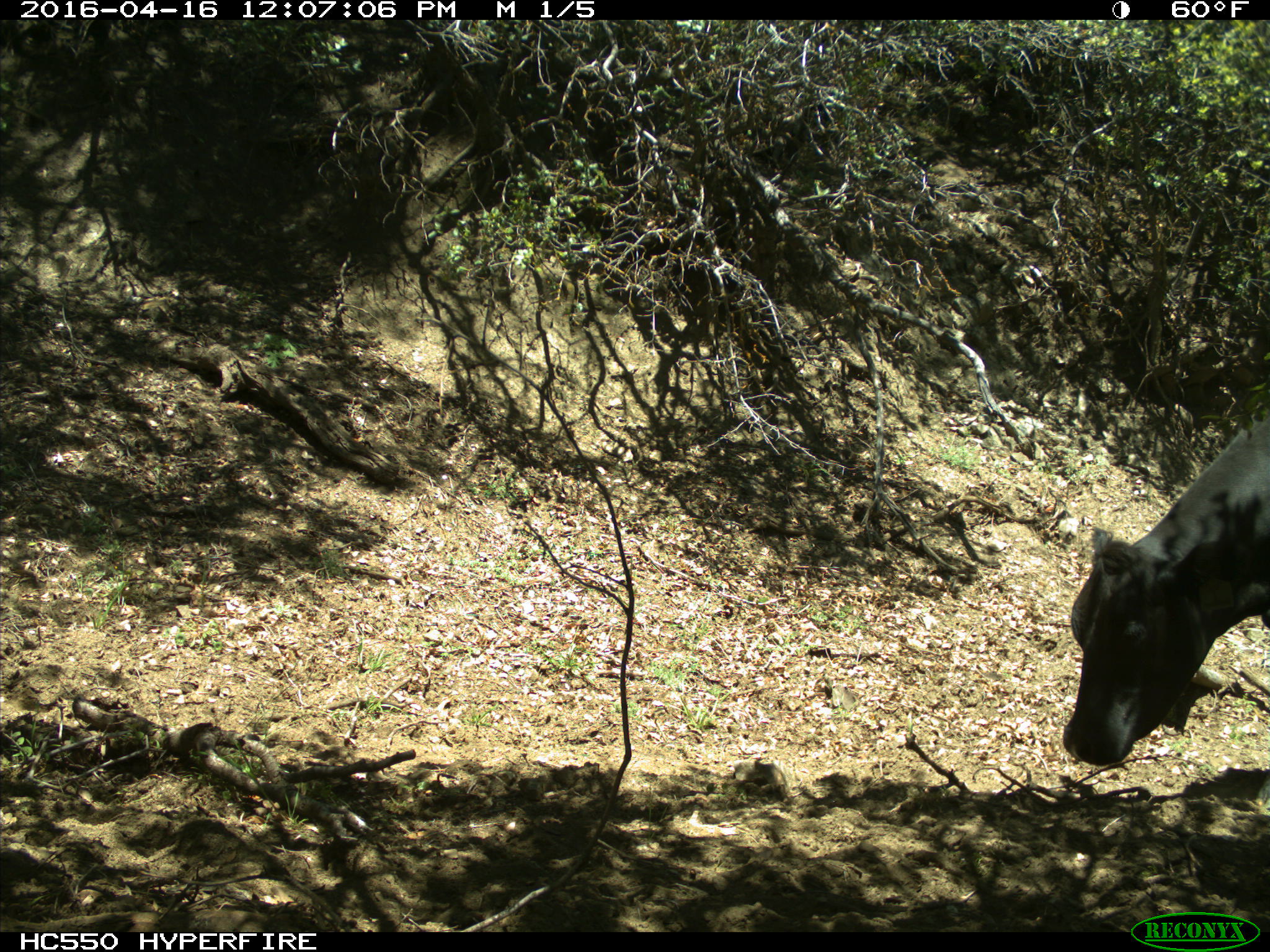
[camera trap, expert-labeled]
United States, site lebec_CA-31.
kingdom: Animalia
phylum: Chordata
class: Mammalia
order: Artiodactyla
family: Bovidae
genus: Bos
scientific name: Bos taurus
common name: domestic cow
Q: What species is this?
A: Bos taurus (domestic cow).